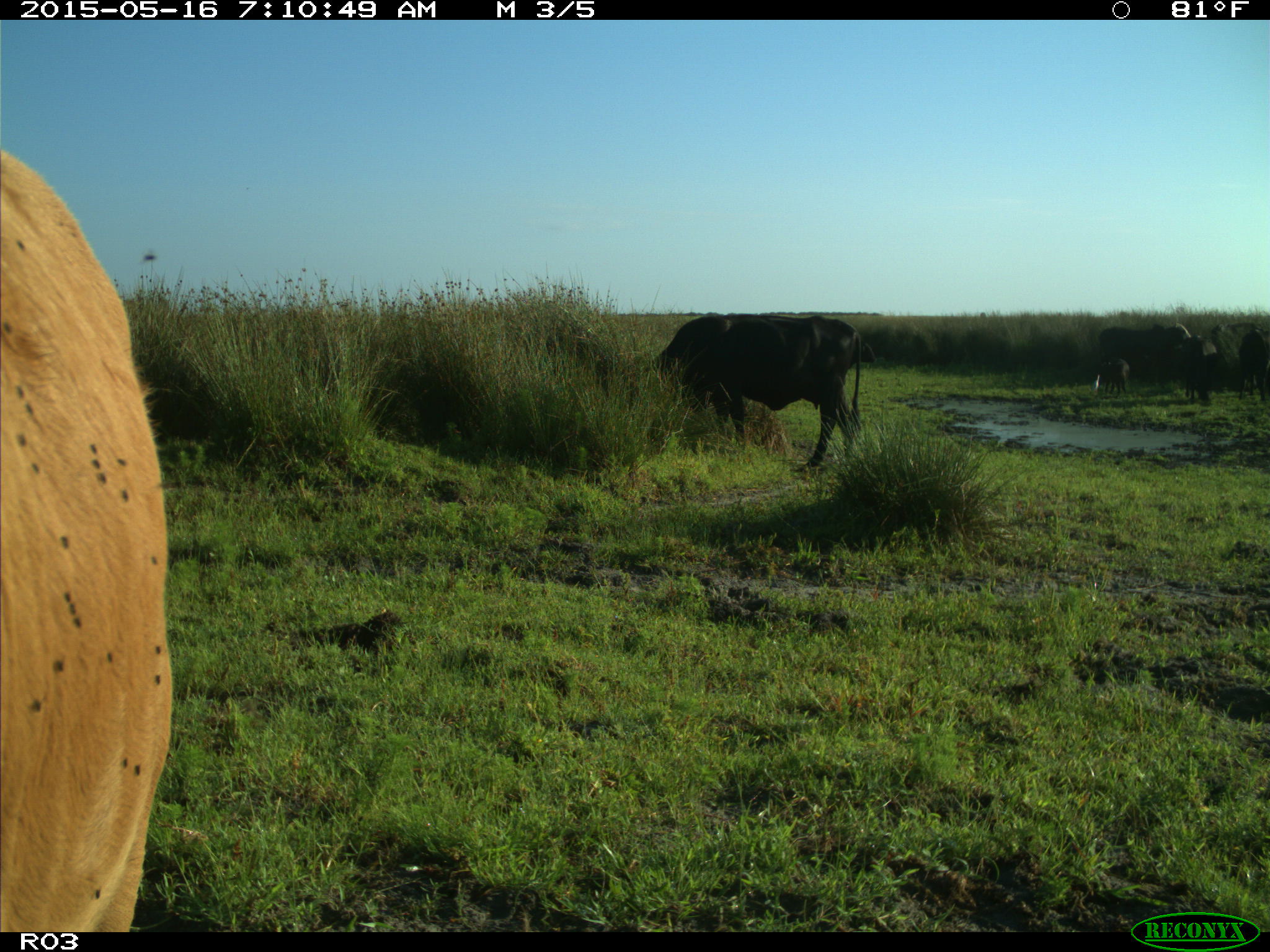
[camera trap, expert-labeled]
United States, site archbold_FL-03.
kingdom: Animalia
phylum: Chordata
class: Mammalia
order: Artiodactyla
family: Bovidae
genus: Bos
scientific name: Bos taurus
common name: domestic cow